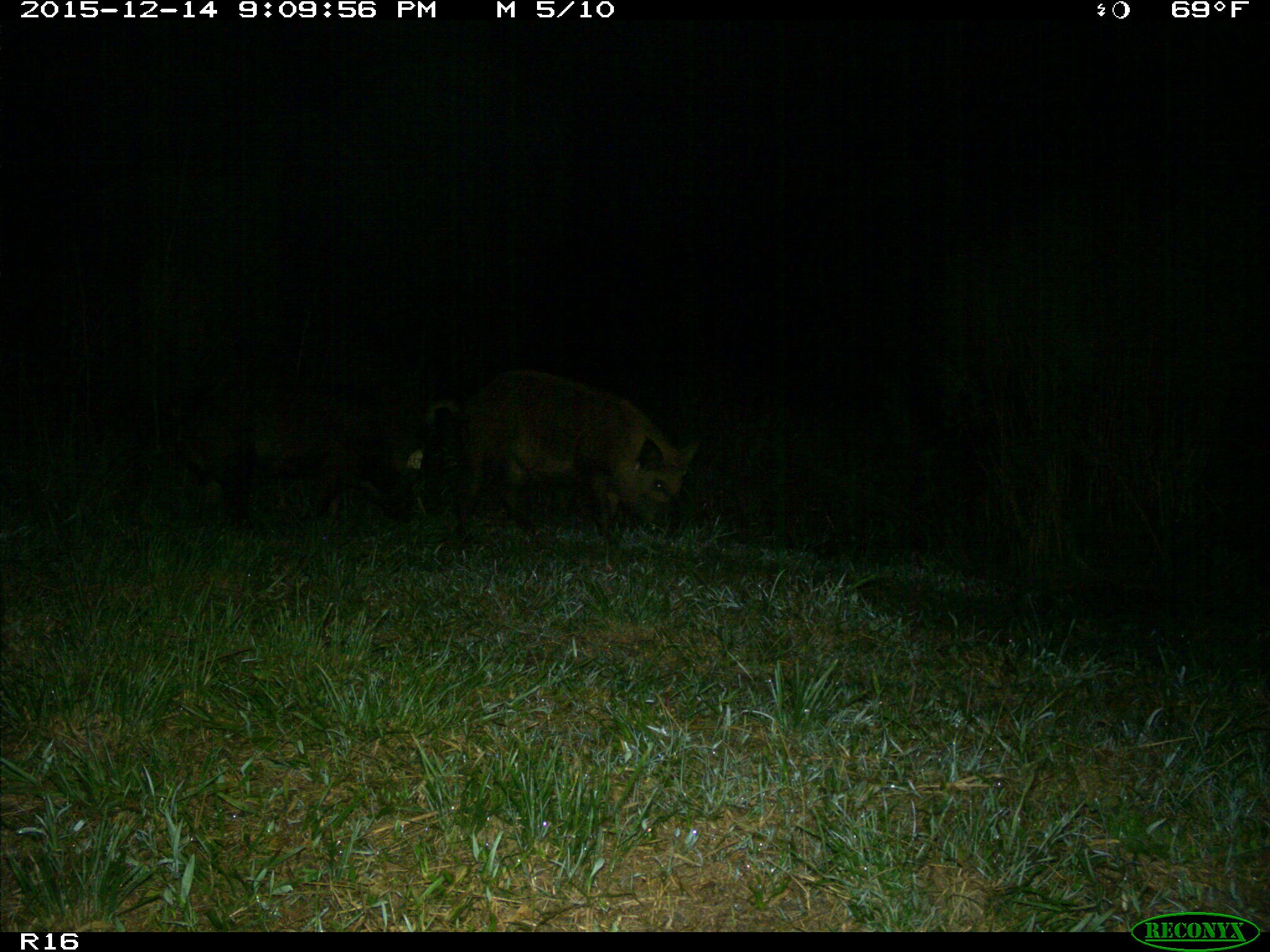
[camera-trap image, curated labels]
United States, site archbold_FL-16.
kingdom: Animalia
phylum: Chordata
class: Mammalia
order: Artiodactyla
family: Suidae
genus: Sus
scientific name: Sus scrofa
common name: wild boar